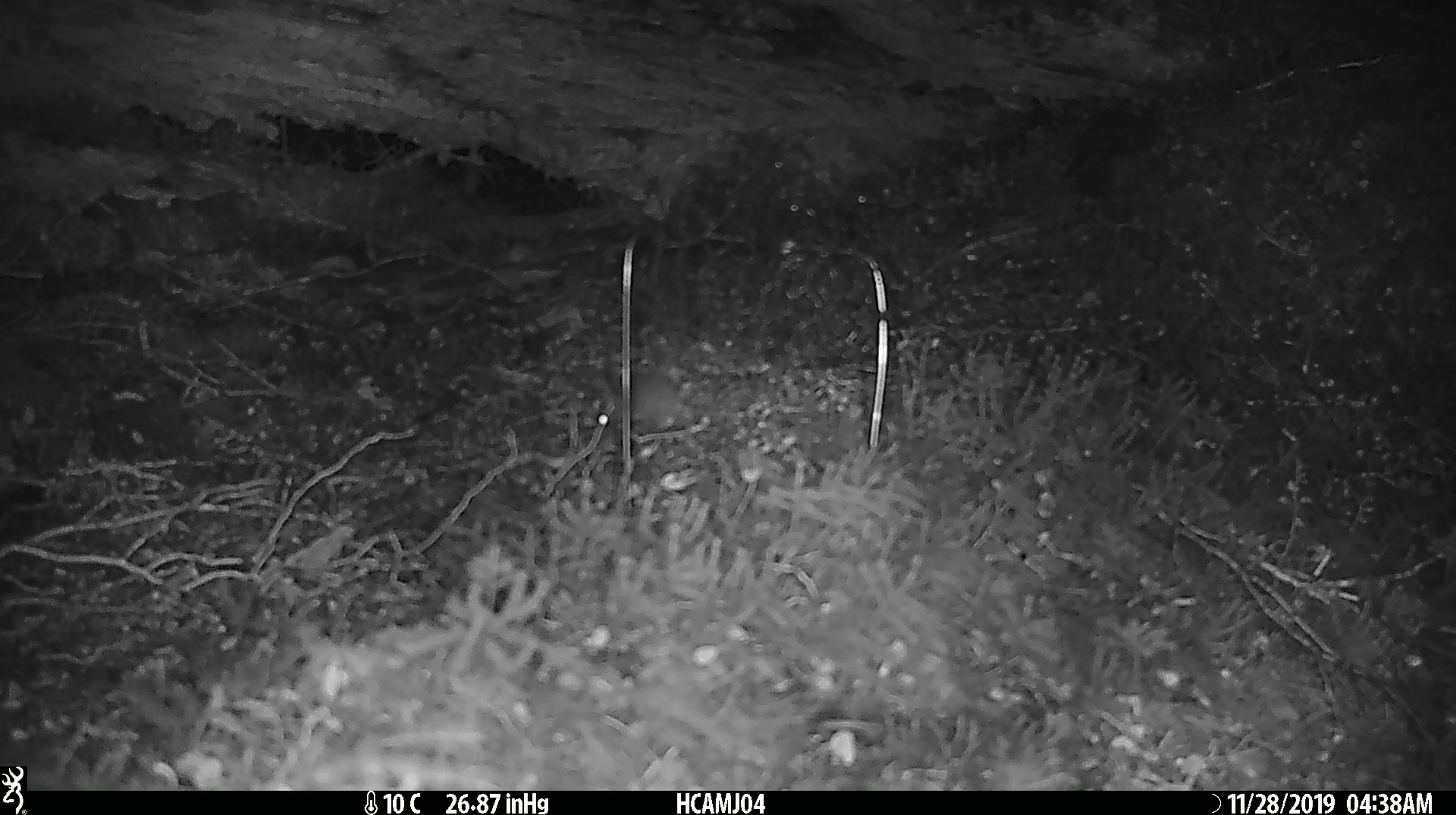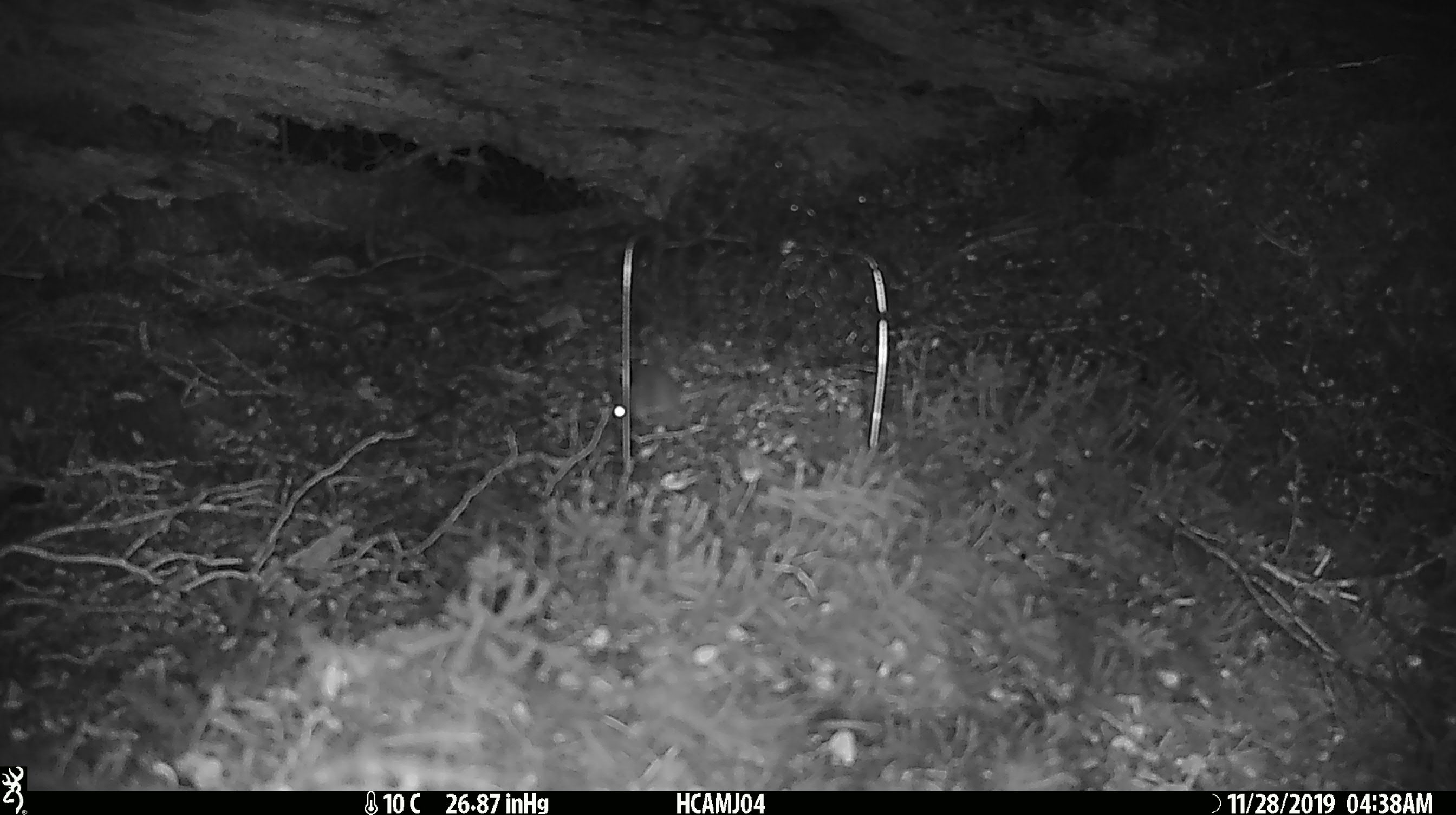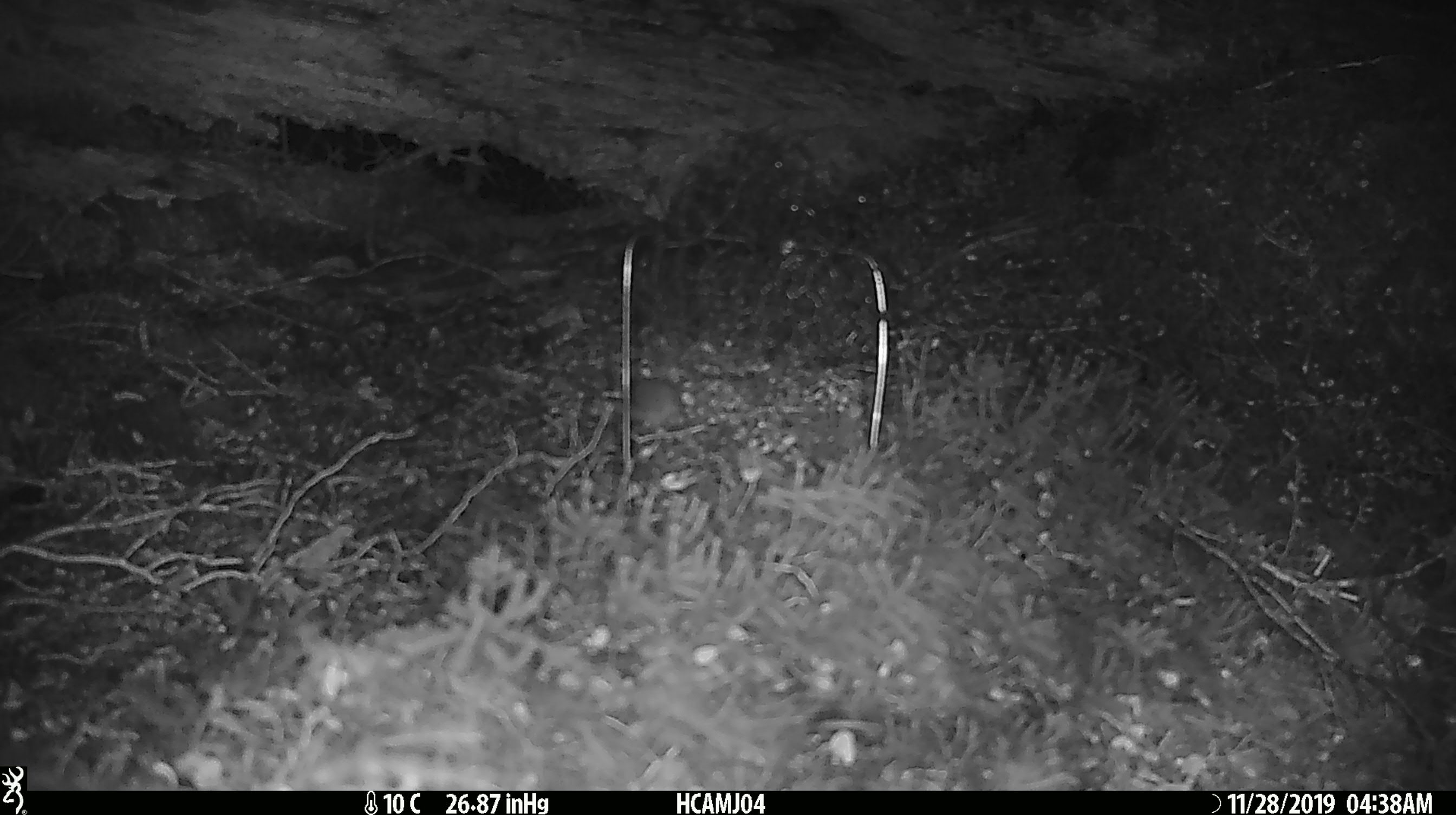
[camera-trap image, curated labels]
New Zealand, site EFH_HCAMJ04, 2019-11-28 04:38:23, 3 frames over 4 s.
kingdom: Animalia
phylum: Chordata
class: Mammalia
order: Rodentia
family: Muridae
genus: Mus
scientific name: Mus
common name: mouse